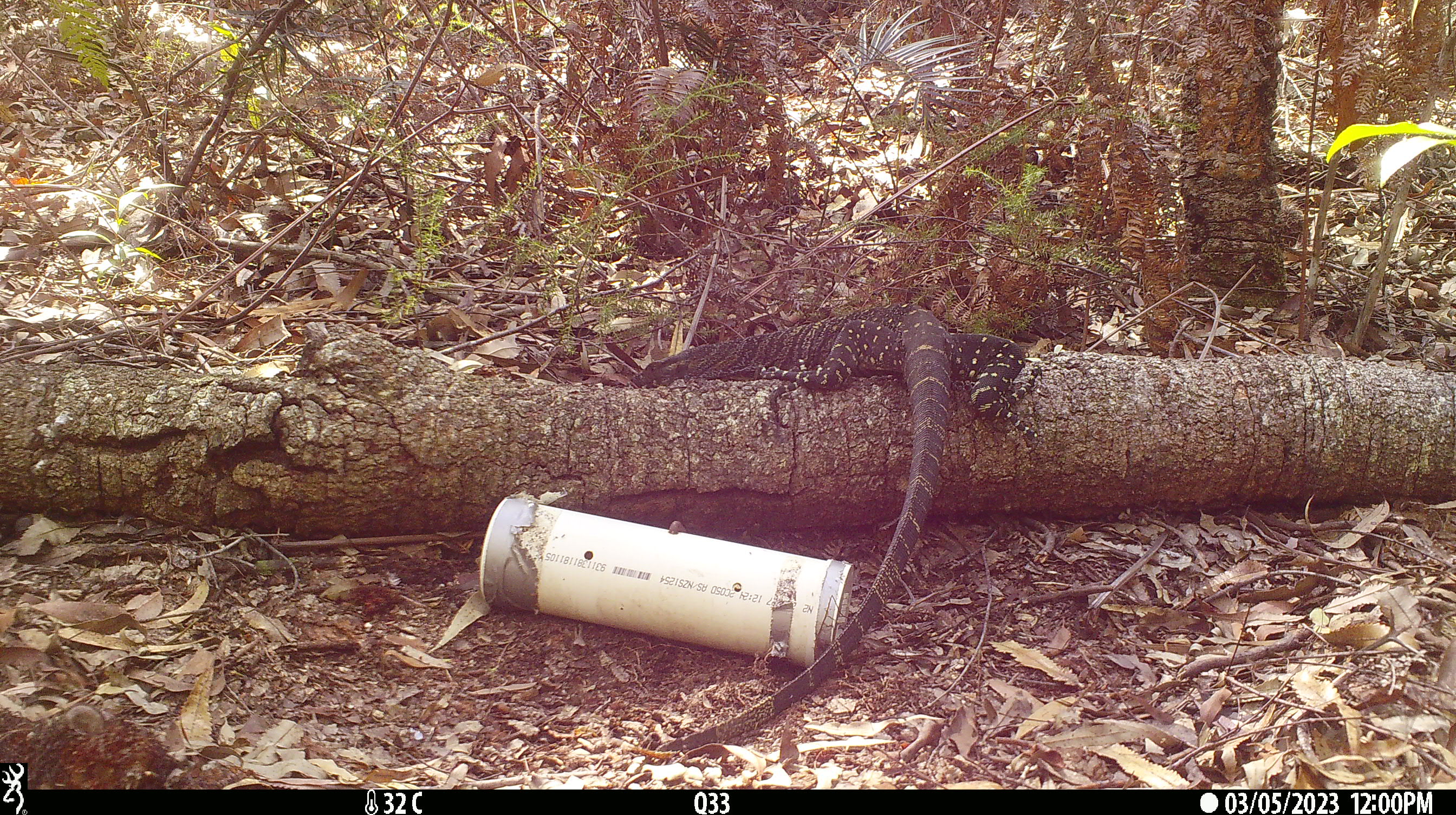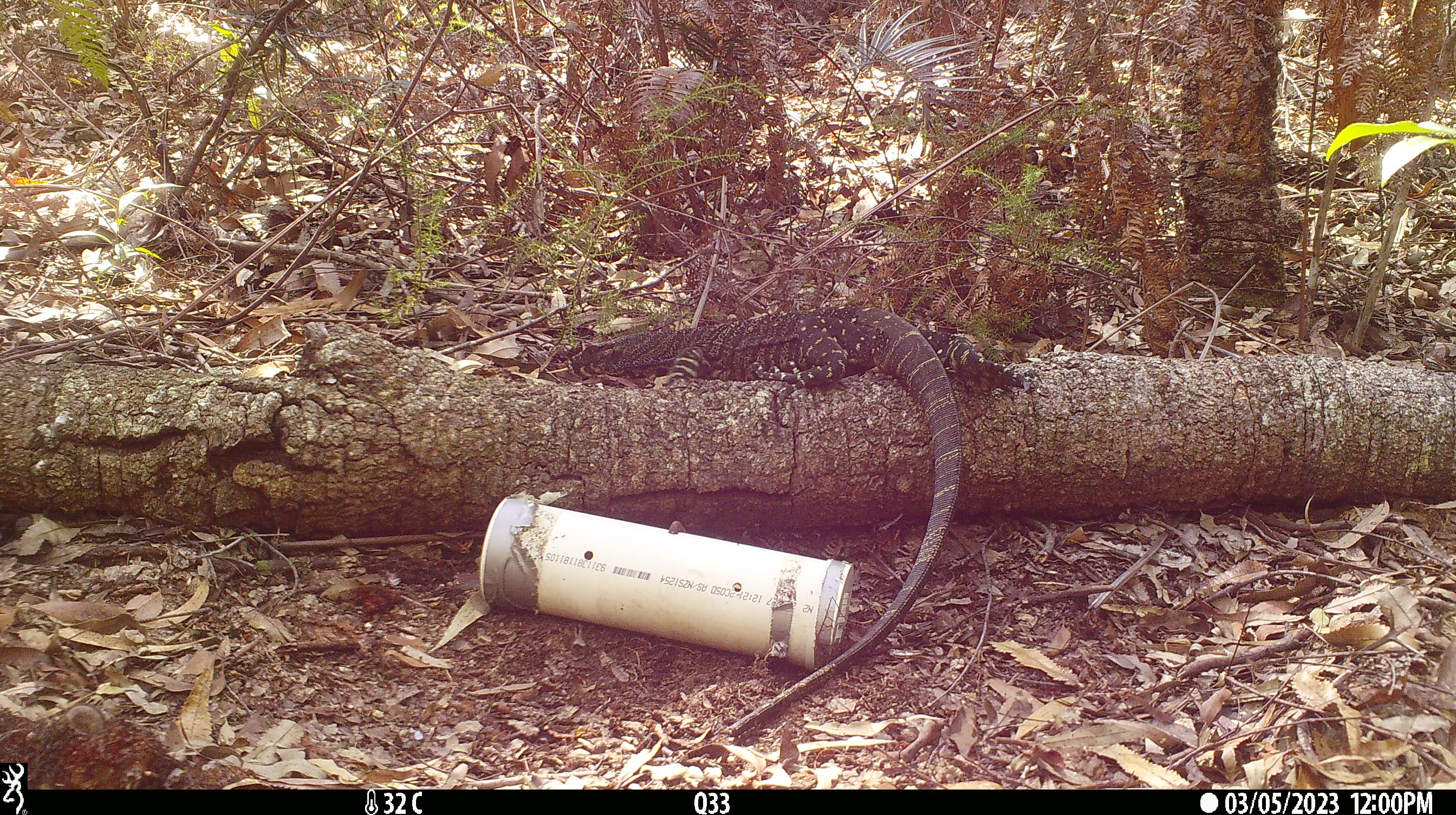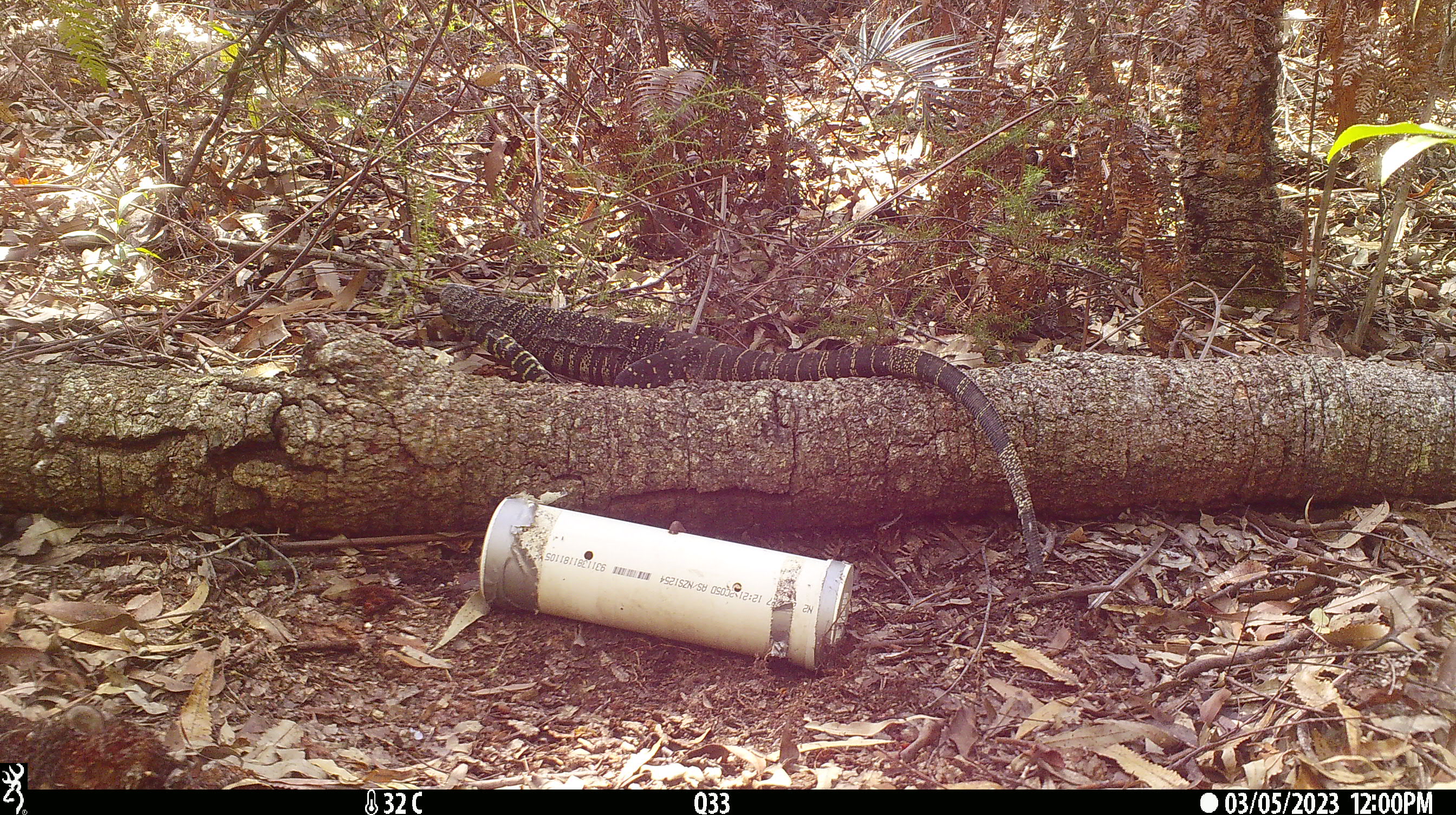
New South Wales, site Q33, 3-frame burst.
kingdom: Animalia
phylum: Chordata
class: Reptilia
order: Squamata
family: Varanidae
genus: Varanus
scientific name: Varanus varius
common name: lace monitor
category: goanna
Goanna (lace monitor) (Varanus varius).